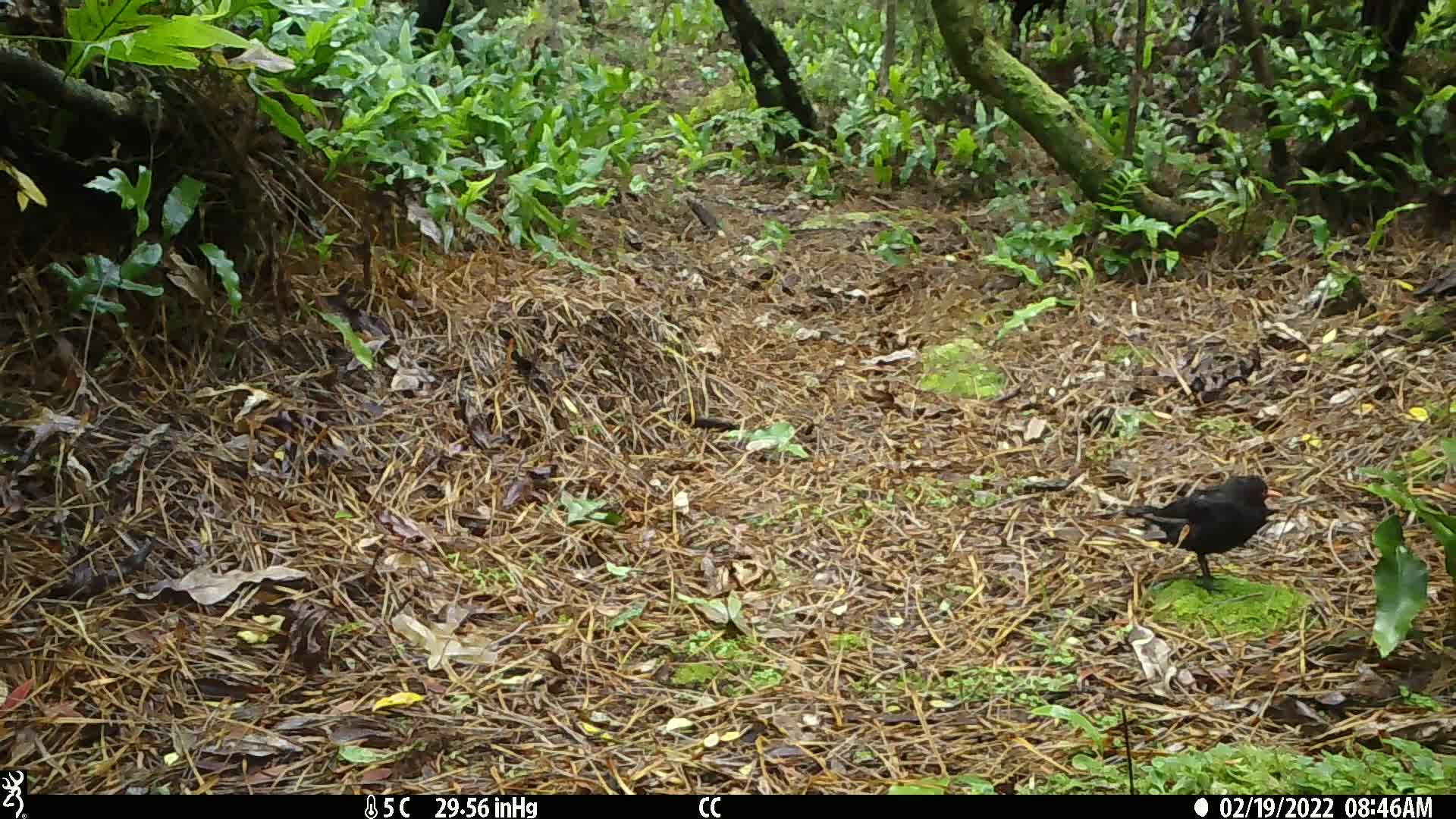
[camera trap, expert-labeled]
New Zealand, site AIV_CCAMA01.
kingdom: Animalia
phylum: Chordata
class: Aves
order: Passeriformes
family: Turdidae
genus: Turdus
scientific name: Turdus merula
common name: eurasian blackbird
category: blackbird